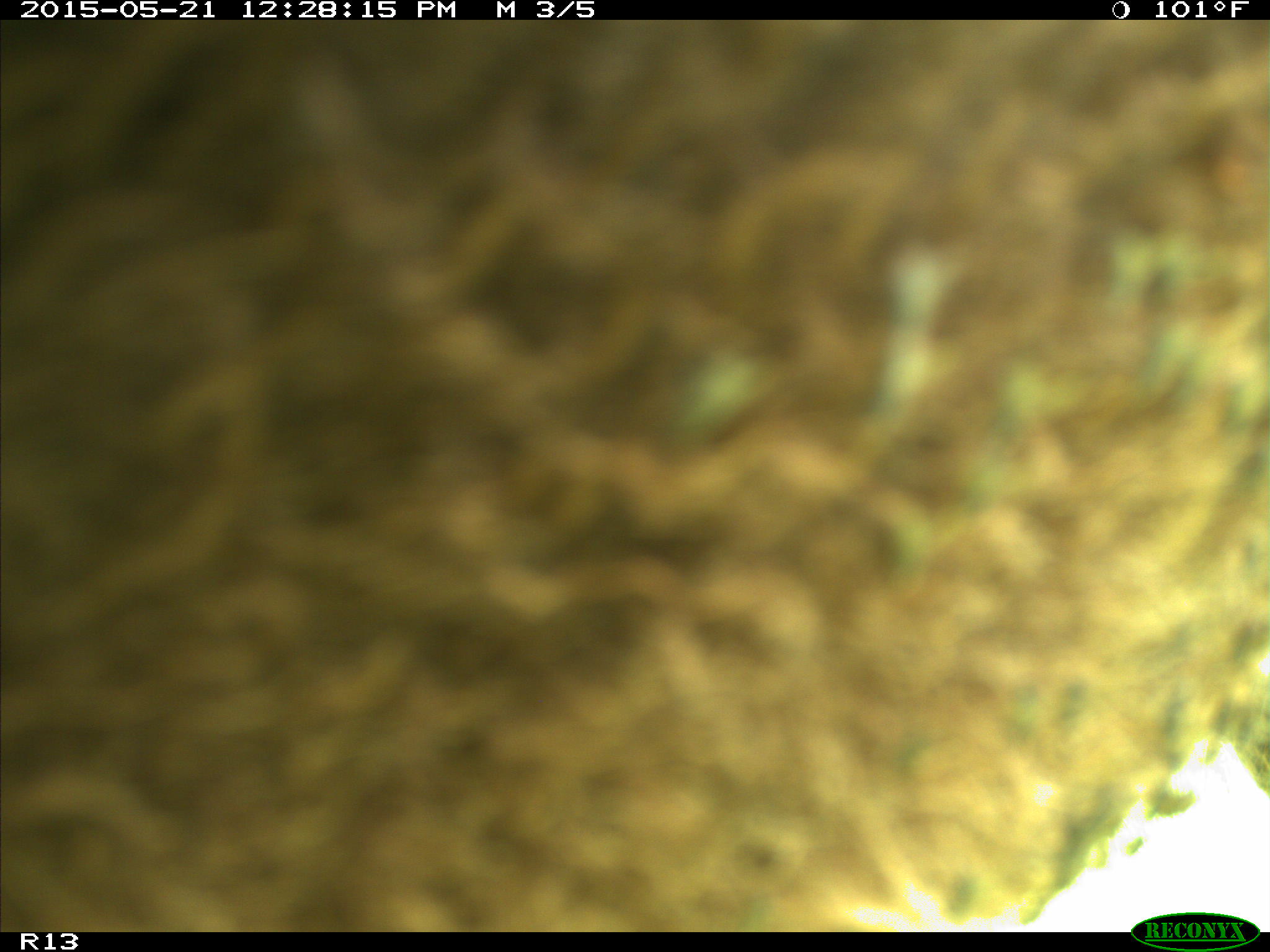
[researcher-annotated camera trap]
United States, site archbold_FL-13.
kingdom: Animalia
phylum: Chordata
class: Mammalia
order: Artiodactyla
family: Bovidae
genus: Bos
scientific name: Bos taurus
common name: domestic cow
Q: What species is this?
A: Bos taurus (domestic cow).